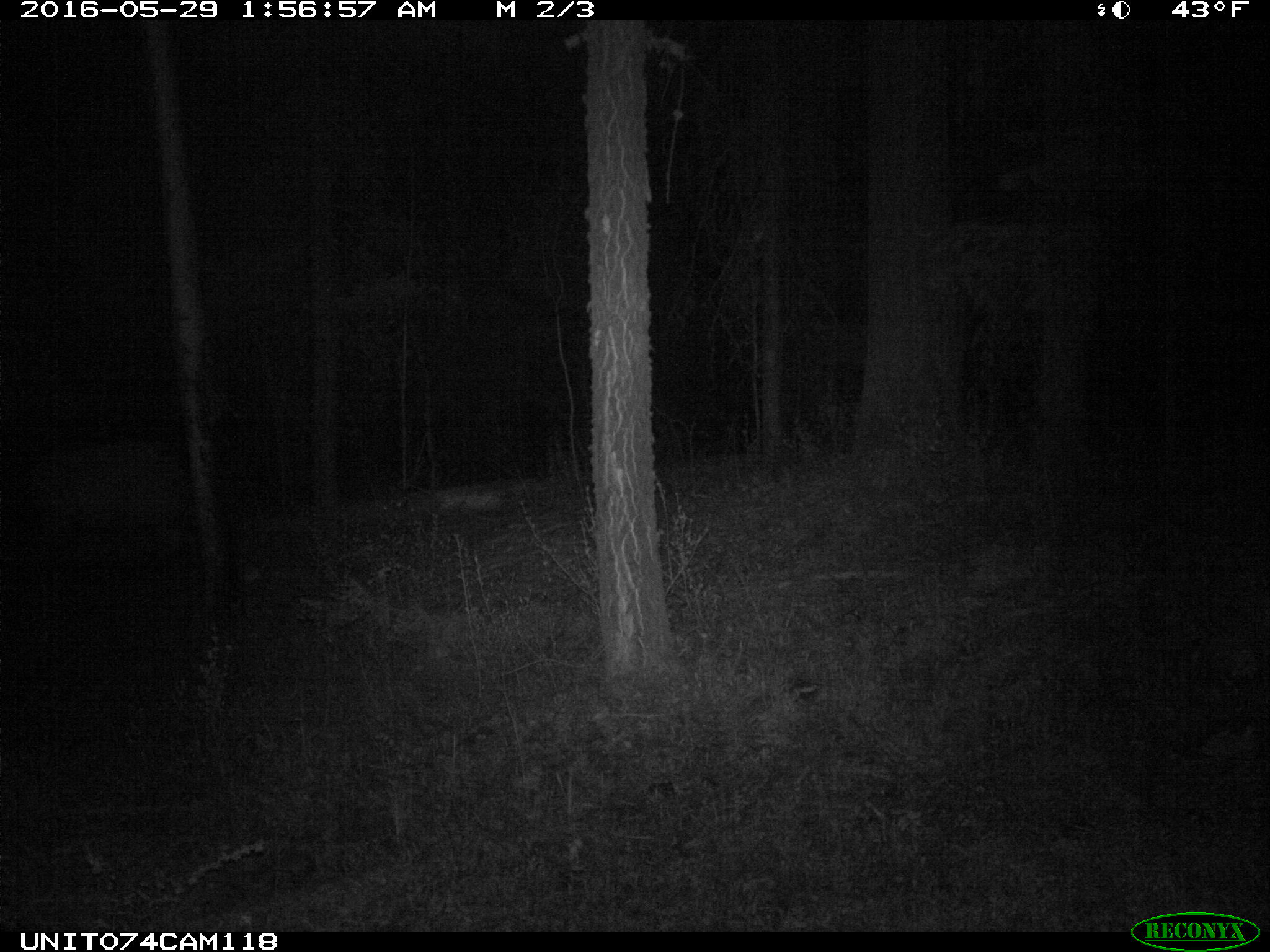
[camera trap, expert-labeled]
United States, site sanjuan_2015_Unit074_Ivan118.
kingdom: Animalia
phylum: Chordata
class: Mammalia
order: Artiodactyla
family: Cervidae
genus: Cervus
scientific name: Cervus elaphus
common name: red deer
Cervus elaphus (red deer).